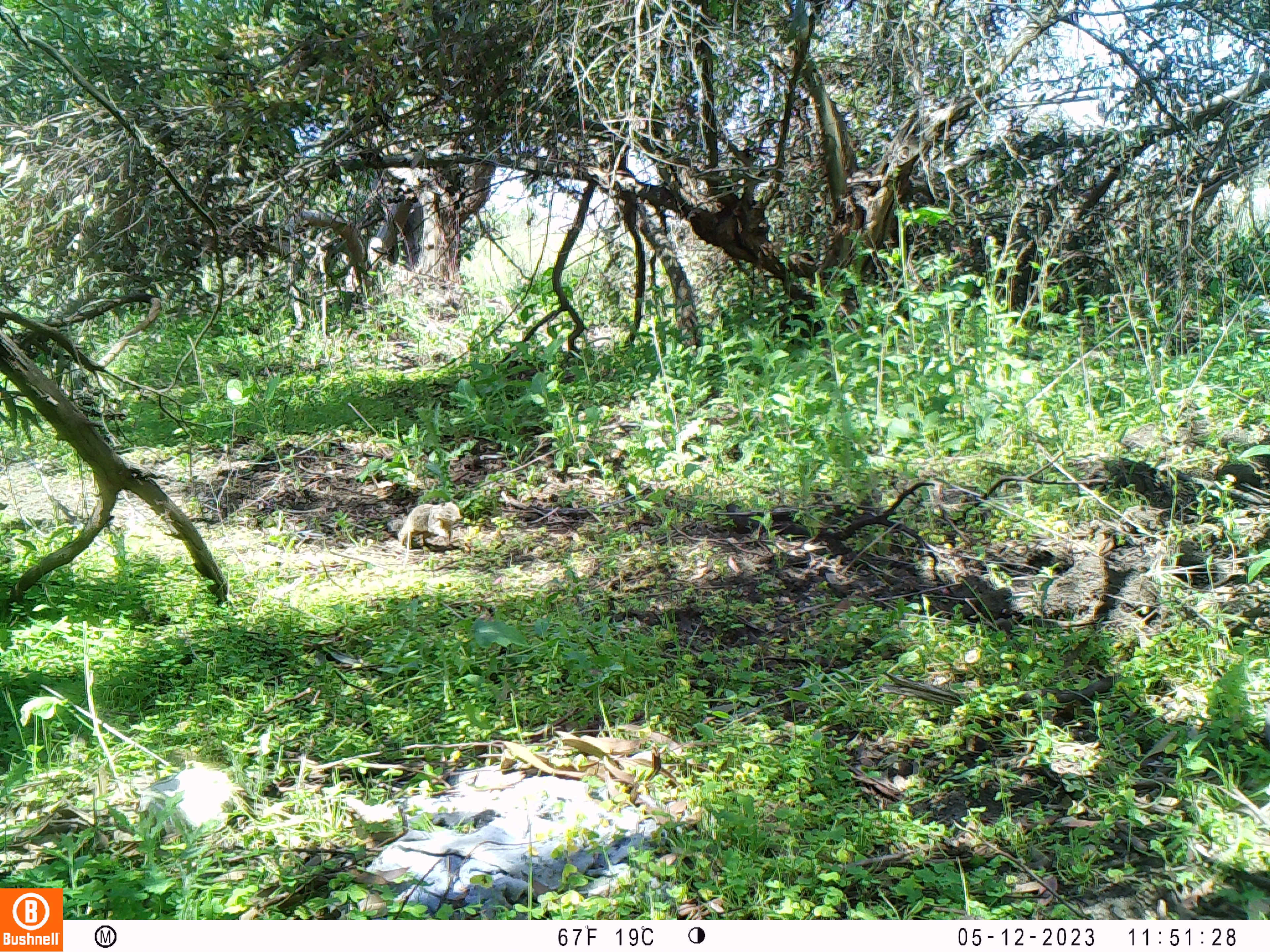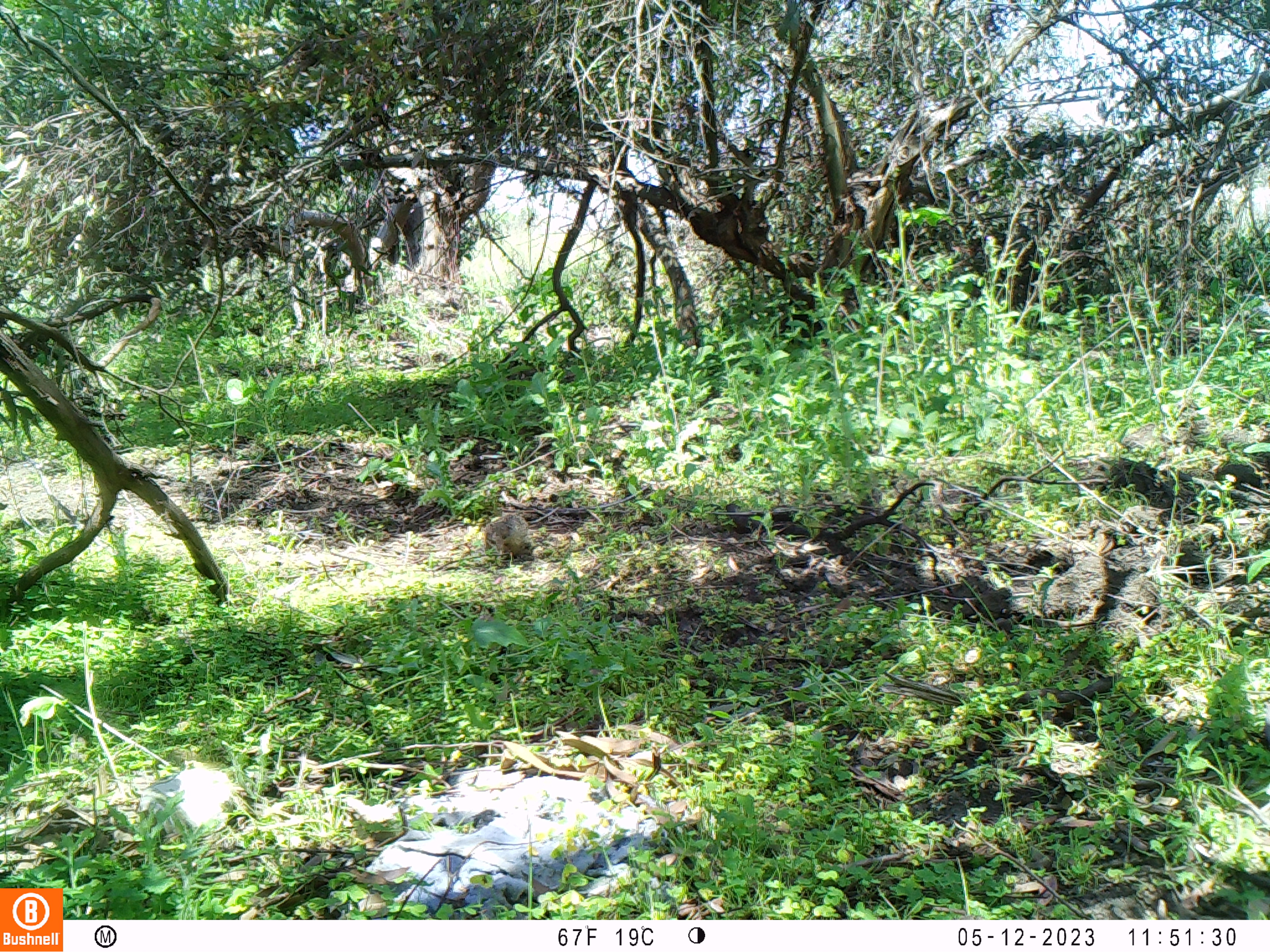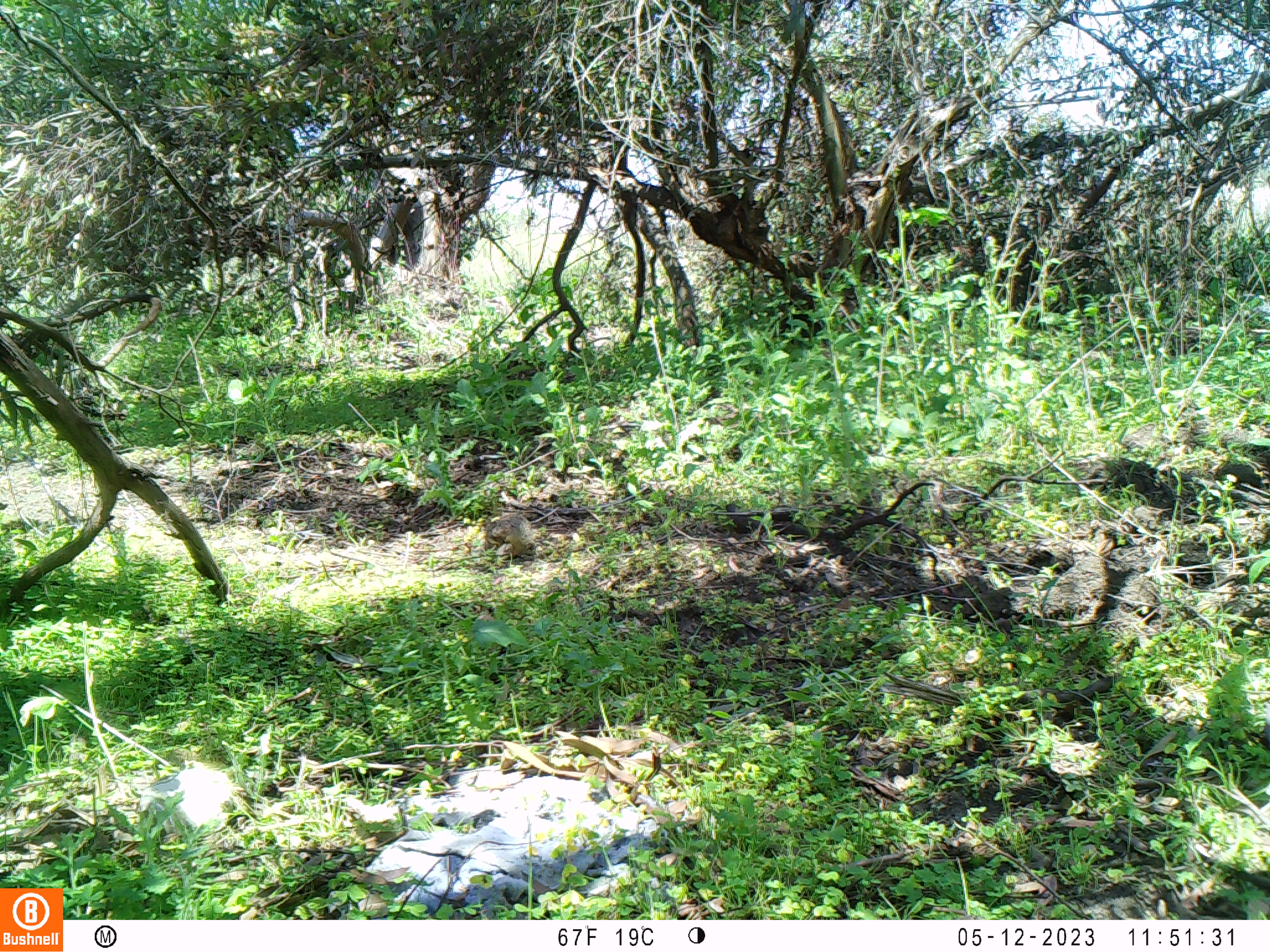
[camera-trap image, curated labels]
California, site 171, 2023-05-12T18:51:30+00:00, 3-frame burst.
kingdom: Animalia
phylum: Chordata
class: Mammalia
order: Rodentia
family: Sciuridae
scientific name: Sciuridae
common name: squirrel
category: unknown squirrel